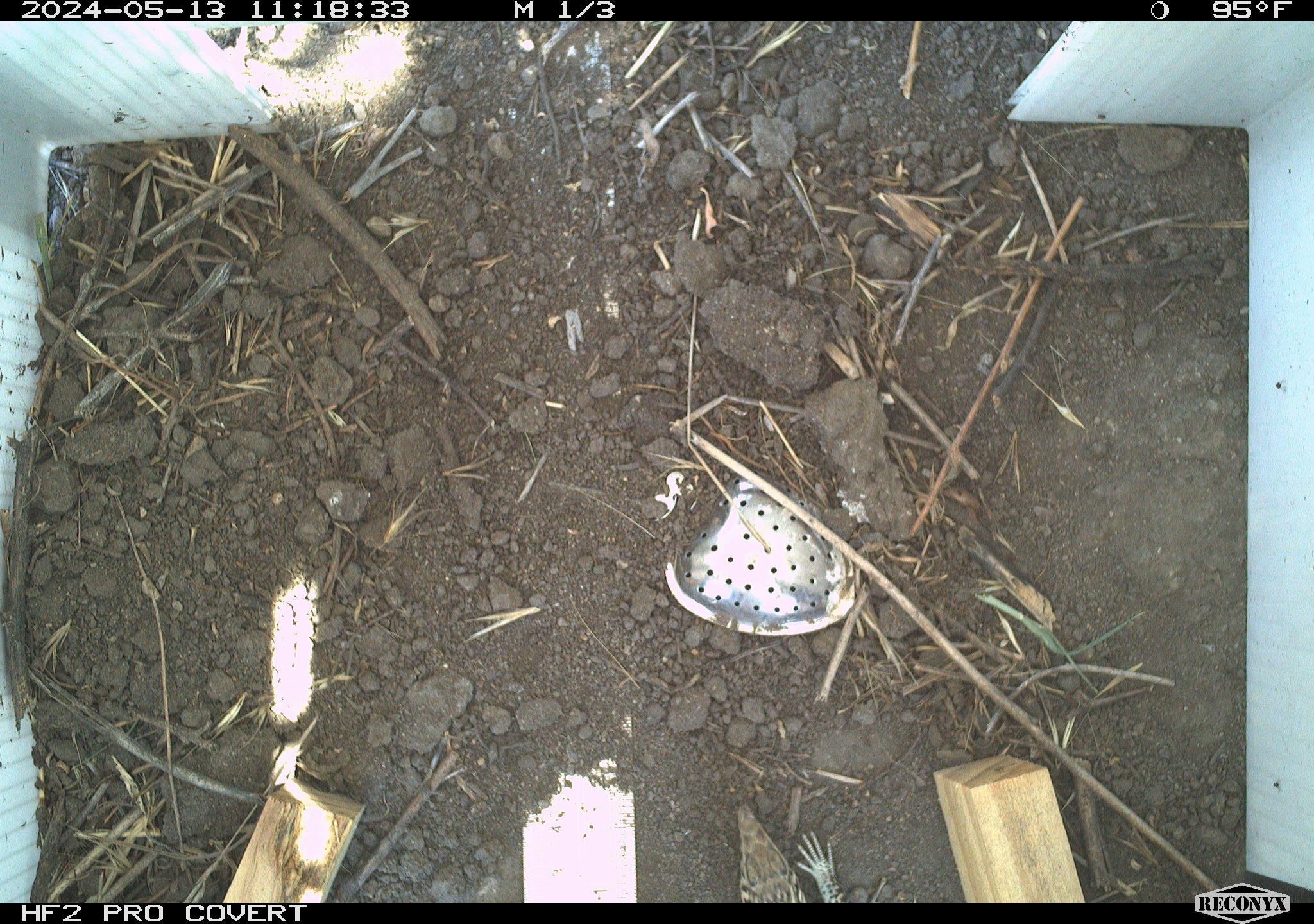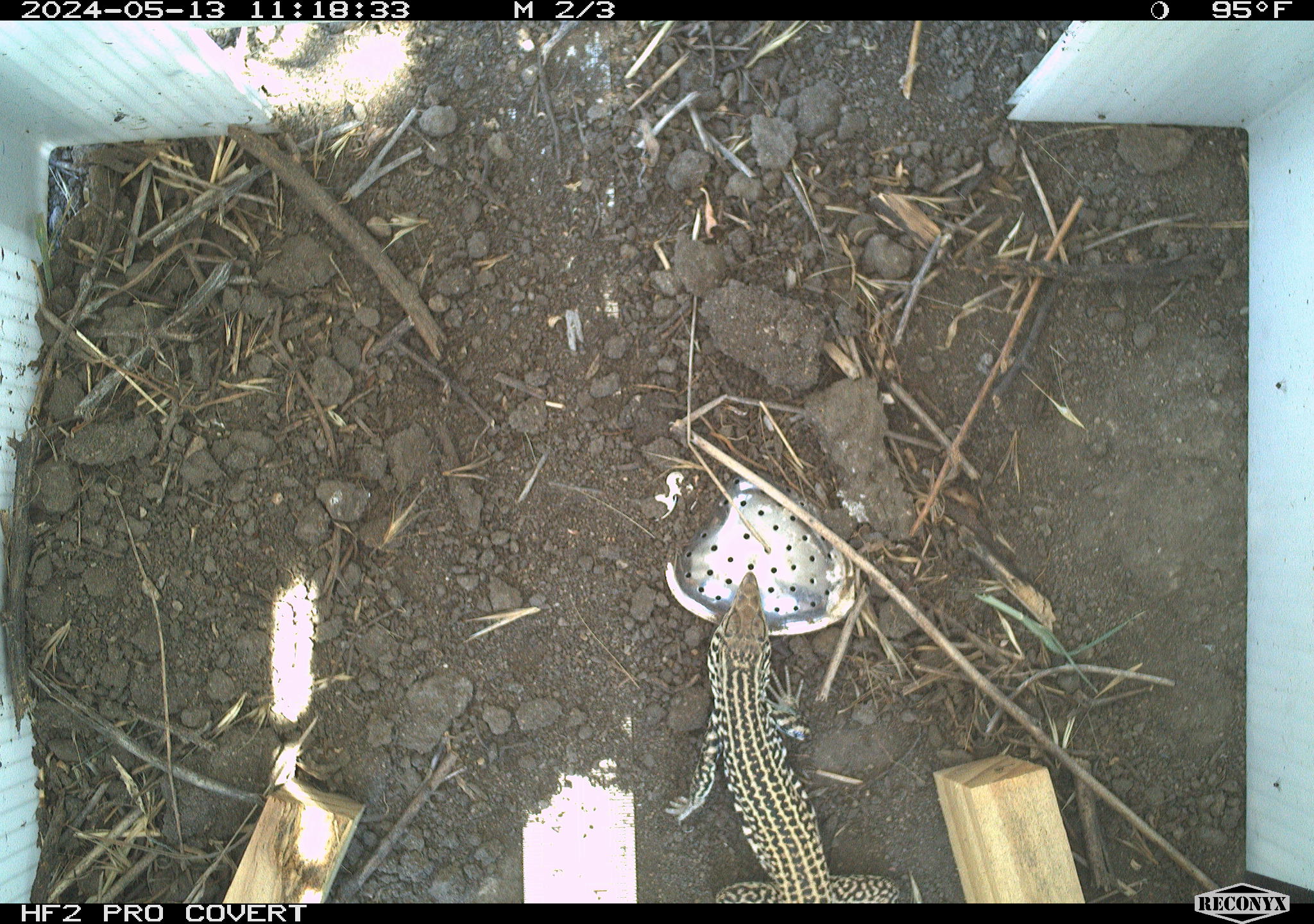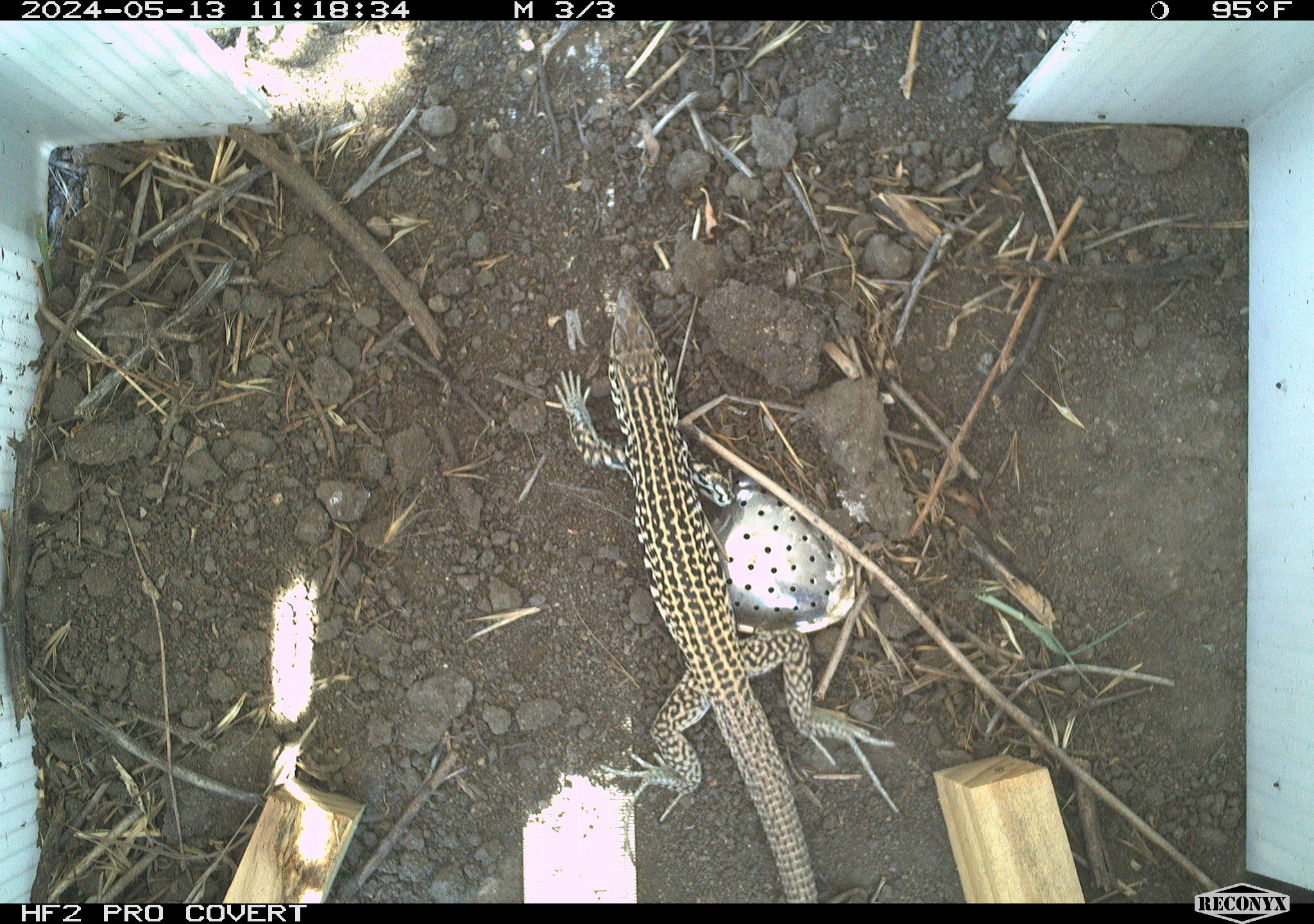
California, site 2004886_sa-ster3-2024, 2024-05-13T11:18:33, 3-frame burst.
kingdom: Animalia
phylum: Chordata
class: Reptilia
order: Squamata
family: Teiidae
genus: Aspidoscelis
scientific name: Aspidoscelis tigris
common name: western whiptail